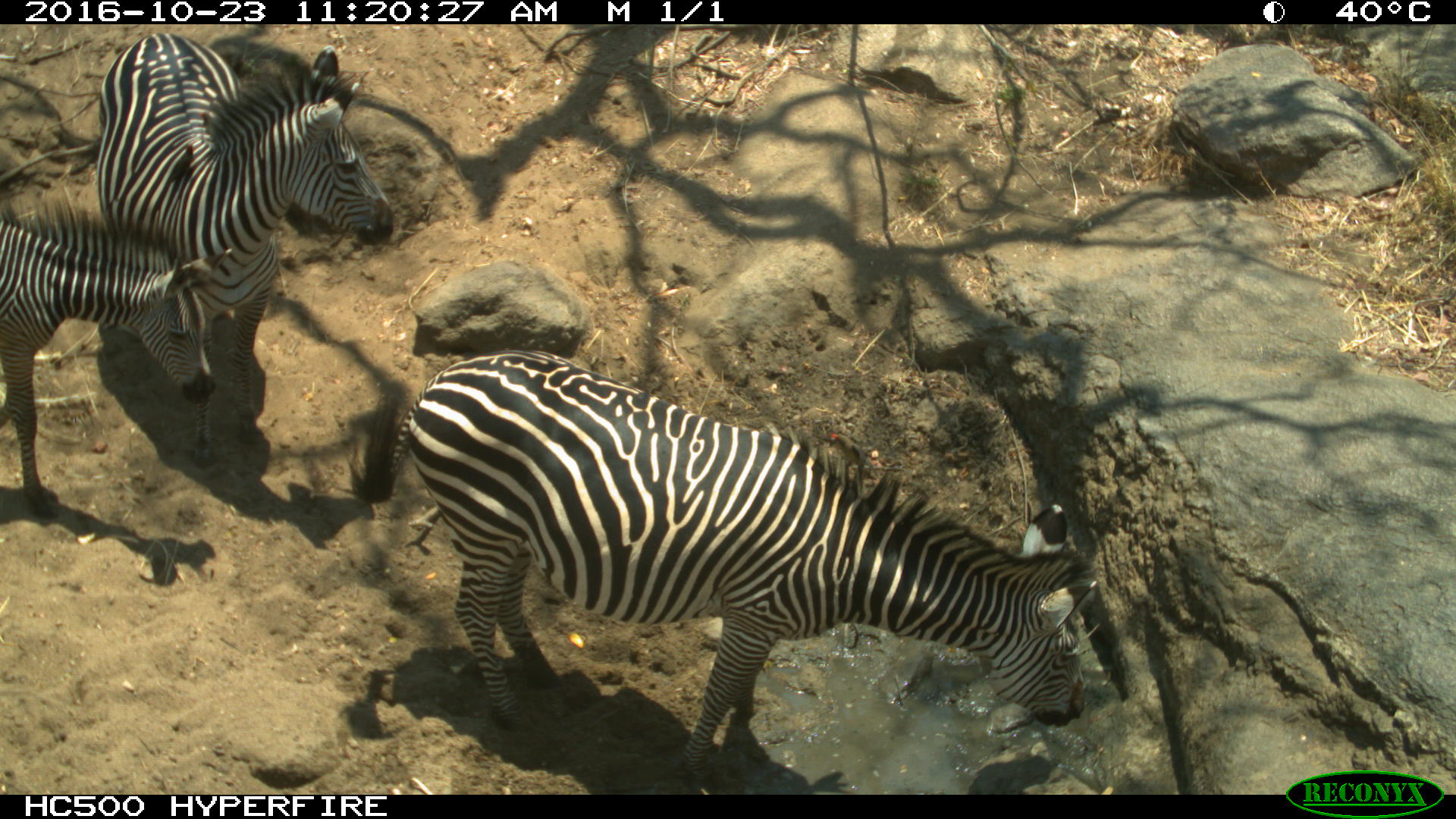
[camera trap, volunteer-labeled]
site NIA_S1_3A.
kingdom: Animalia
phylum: Chordata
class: Mammalia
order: Perissodactyla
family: Equidae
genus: Equus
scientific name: Equus quagga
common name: plains zebra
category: zebraplains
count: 3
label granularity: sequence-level